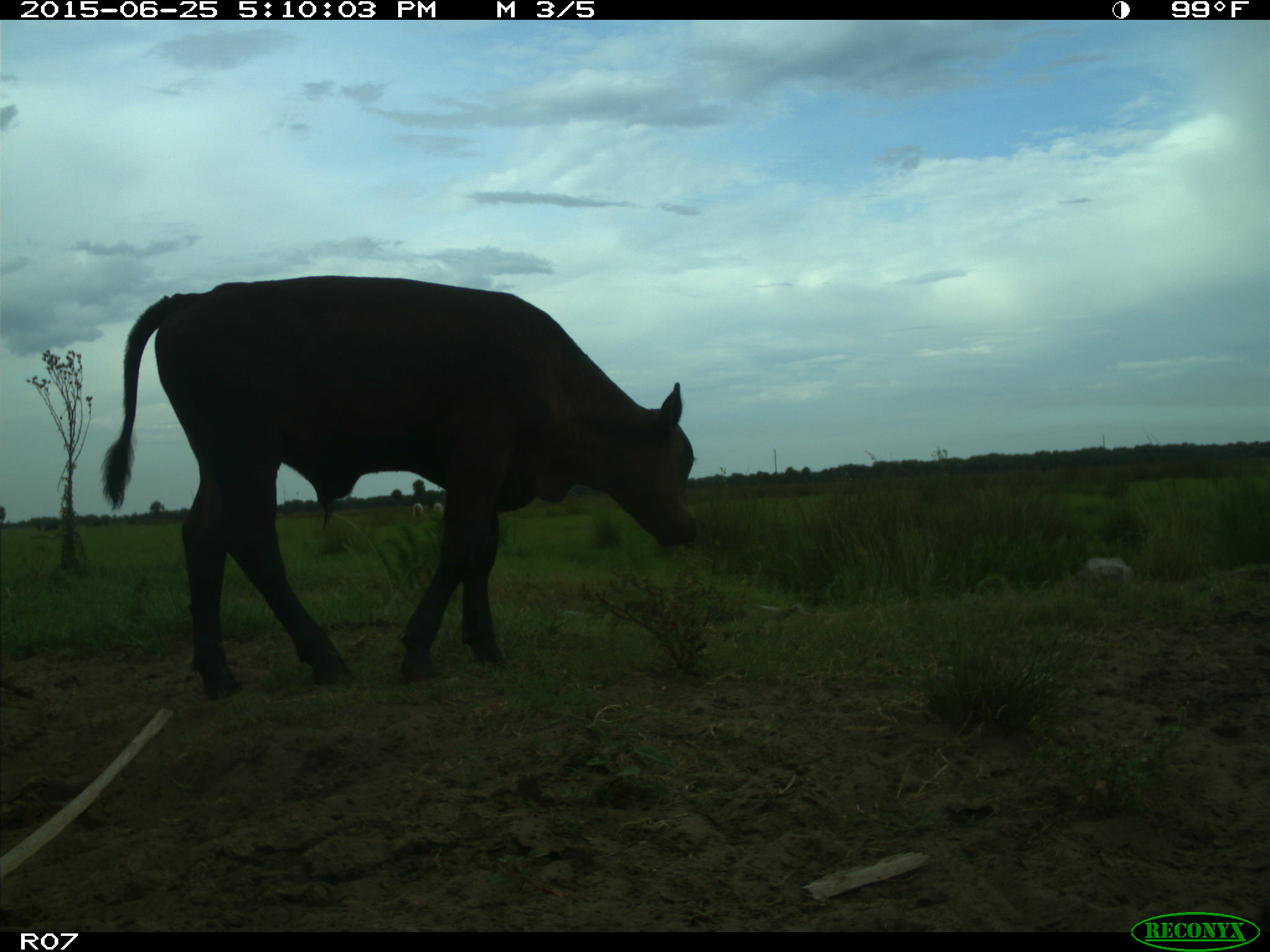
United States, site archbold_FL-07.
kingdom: Animalia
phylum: Chordata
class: Mammalia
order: Artiodactyla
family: Bovidae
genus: Bos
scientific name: Bos taurus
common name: domestic cow